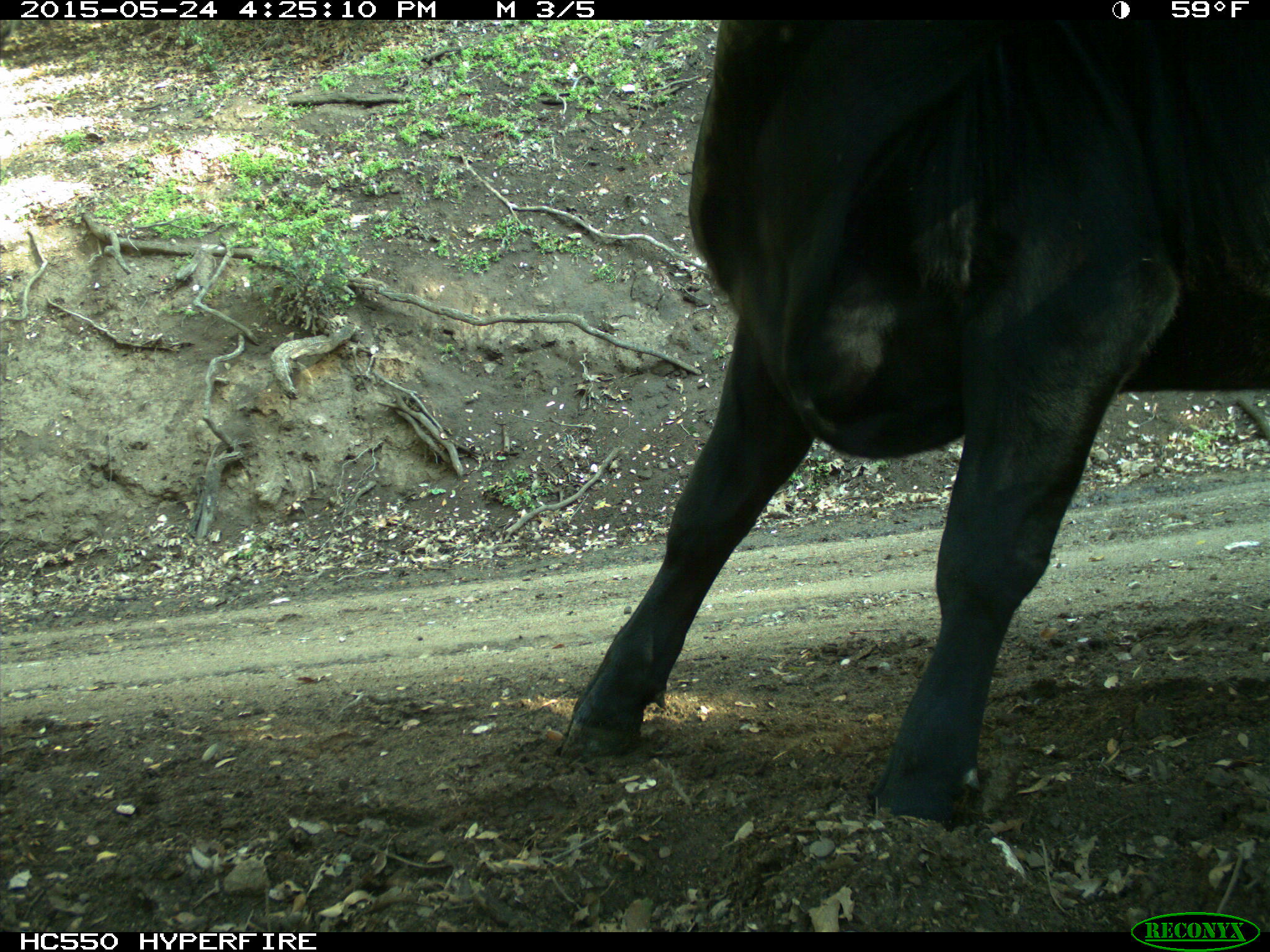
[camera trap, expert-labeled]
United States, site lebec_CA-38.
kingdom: Animalia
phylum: Chordata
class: Mammalia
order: Artiodactyla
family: Bovidae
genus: Bos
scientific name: Bos taurus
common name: domestic cow